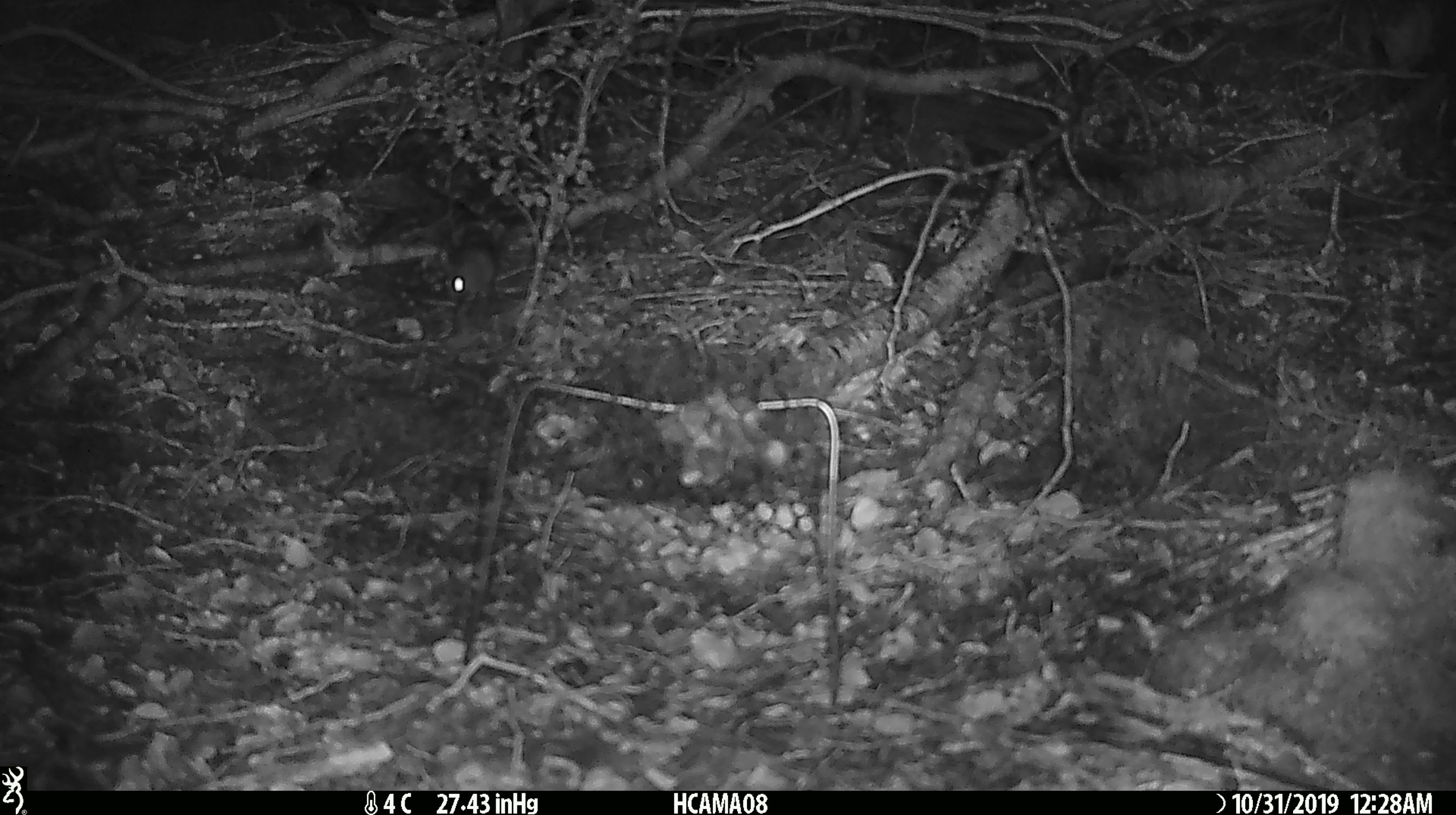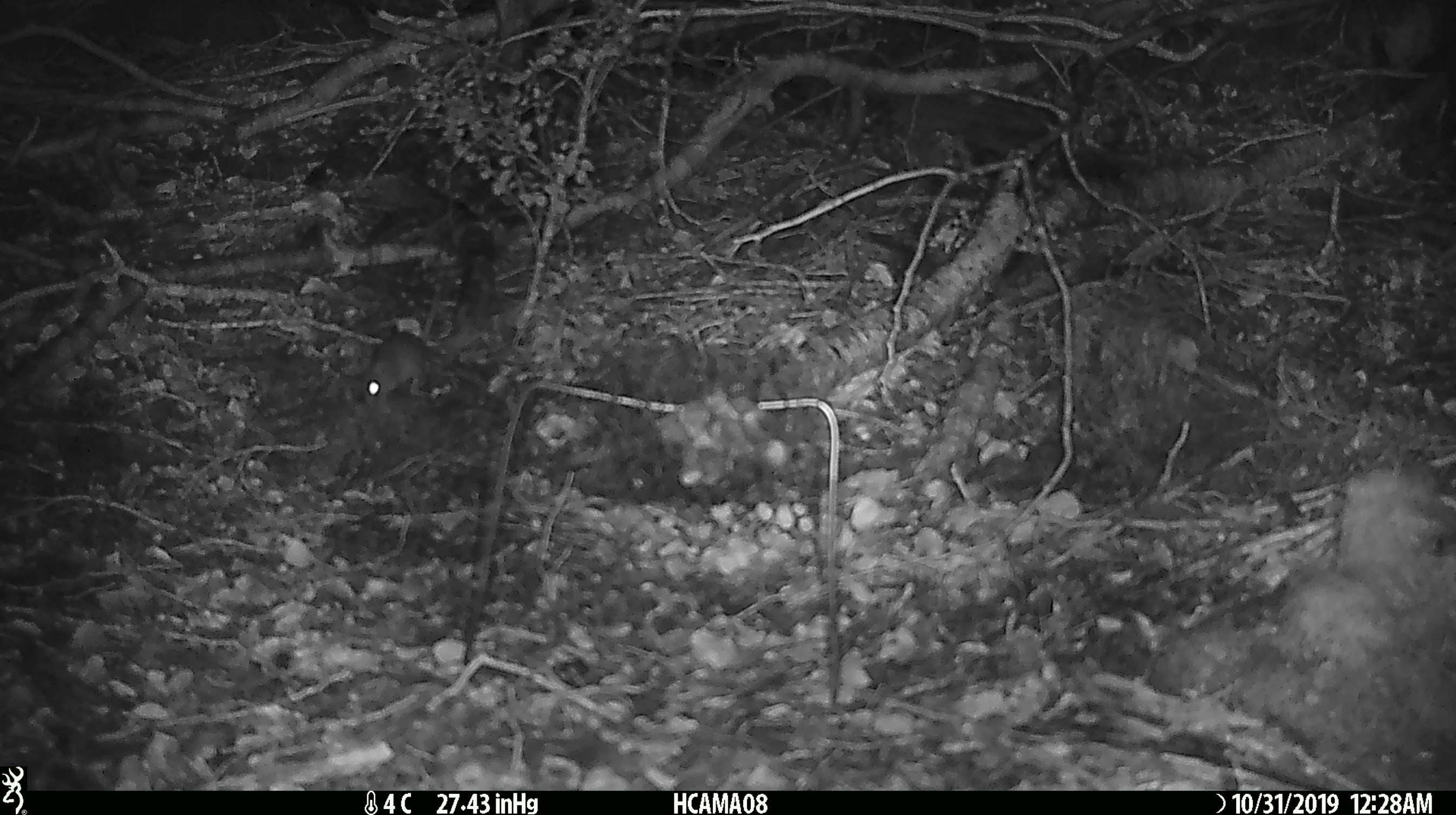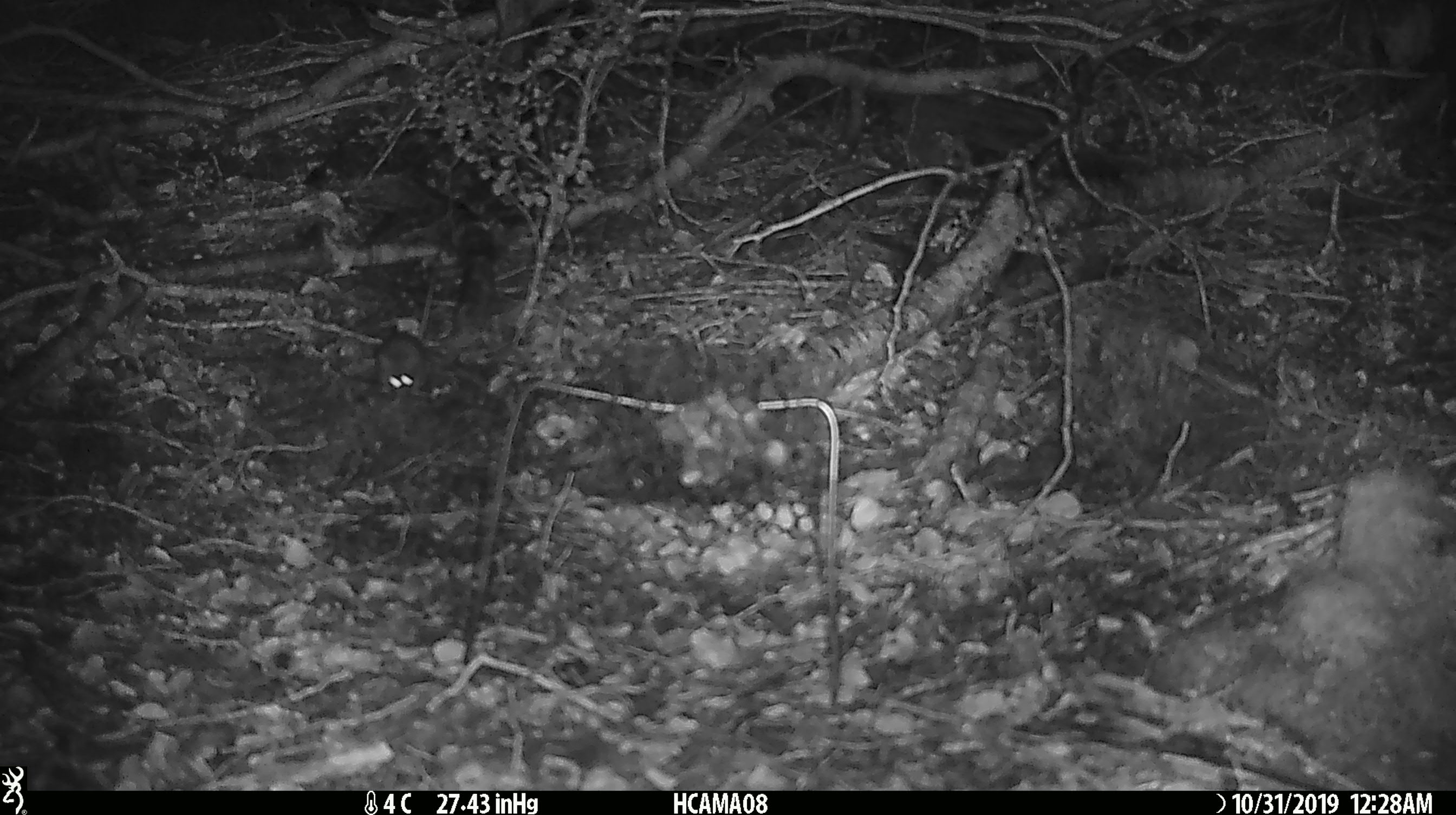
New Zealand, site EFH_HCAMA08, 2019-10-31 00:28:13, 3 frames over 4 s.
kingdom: Animalia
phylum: Chordata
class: Mammalia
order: Rodentia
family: Muridae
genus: Mus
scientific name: Mus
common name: mouse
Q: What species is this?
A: Mouse (Mus).